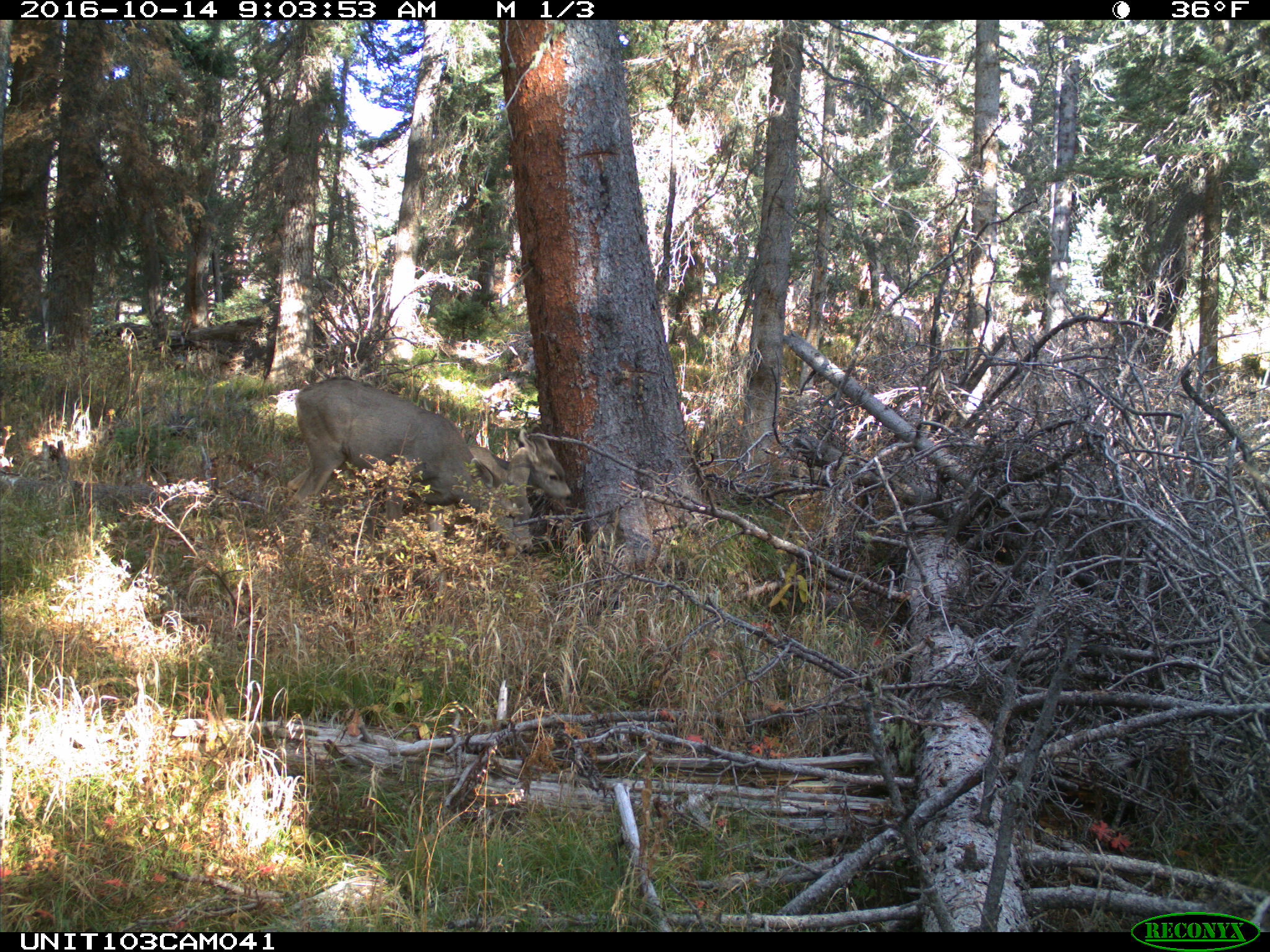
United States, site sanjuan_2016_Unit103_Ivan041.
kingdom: Animalia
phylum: Chordata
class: Mammalia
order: Artiodactyla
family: Cervidae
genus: Odocoileus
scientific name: Odocoileus hemionus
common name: mule deer